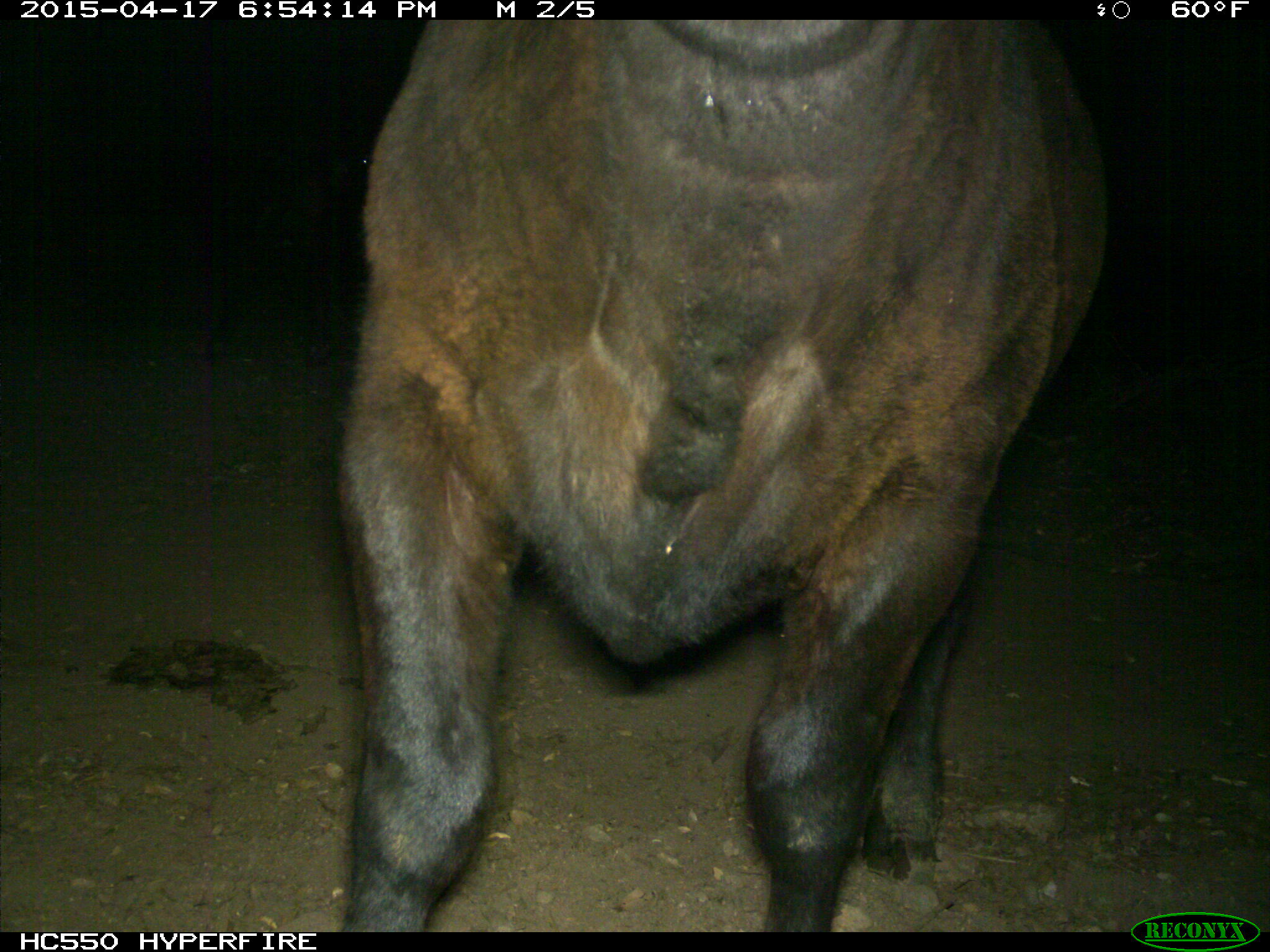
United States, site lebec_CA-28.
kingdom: Animalia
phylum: Chordata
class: Mammalia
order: Artiodactyla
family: Bovidae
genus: Bos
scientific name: Bos taurus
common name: domestic cow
Bos taurus (domestic cow).